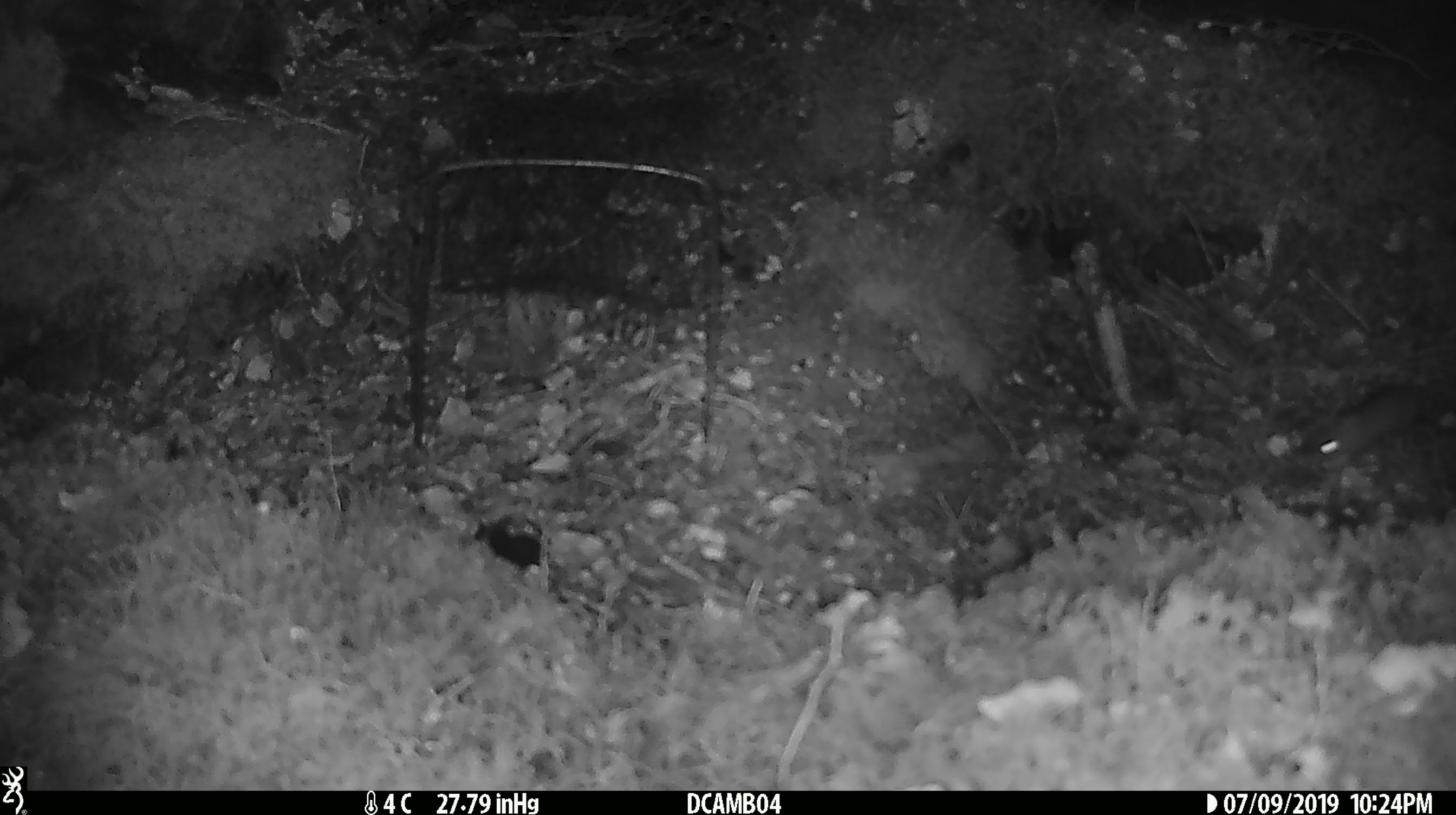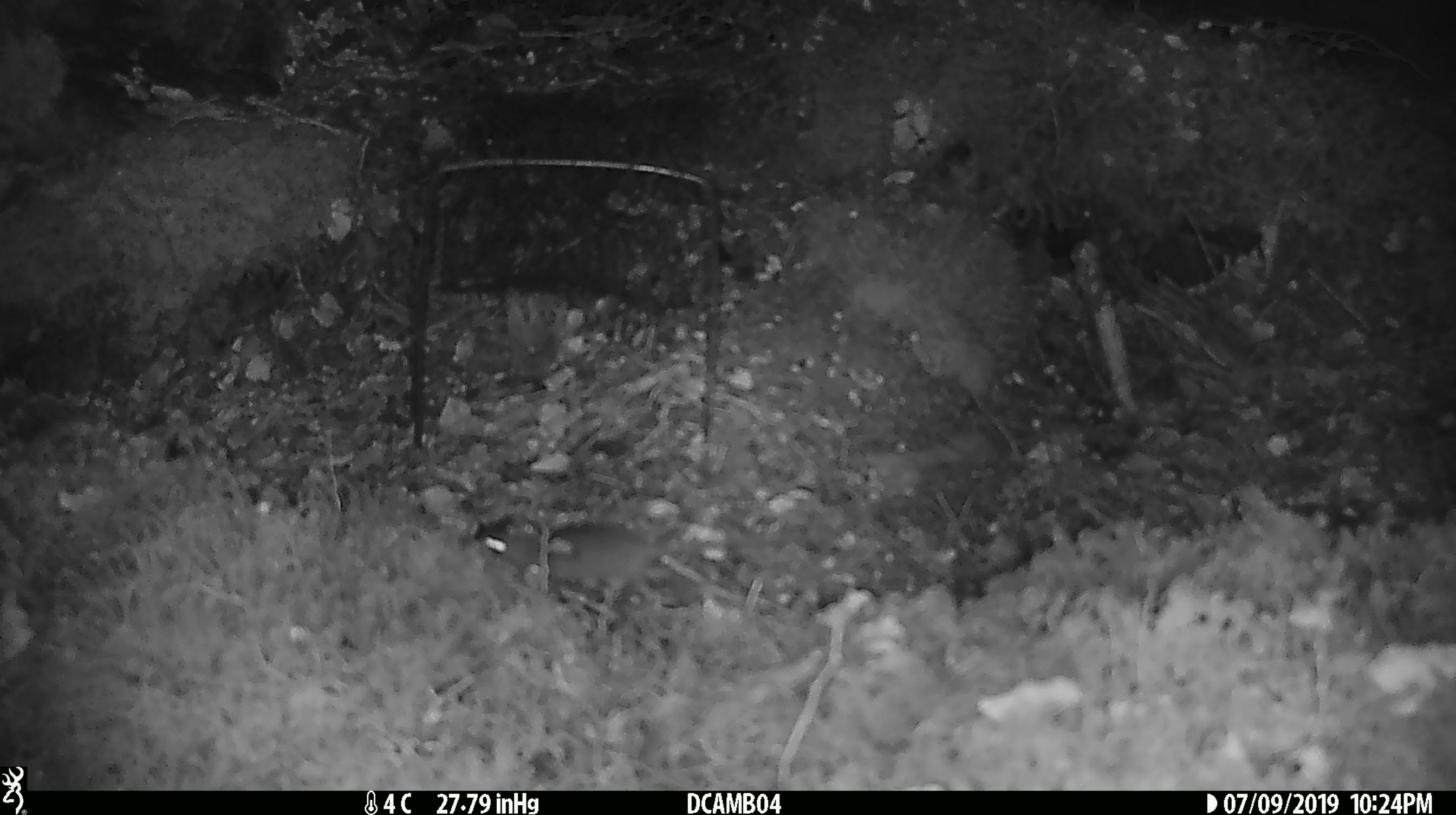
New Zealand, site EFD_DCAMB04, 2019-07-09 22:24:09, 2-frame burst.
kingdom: Animalia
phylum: Chordata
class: Mammalia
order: Rodentia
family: Muridae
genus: Mus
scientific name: Mus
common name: mouse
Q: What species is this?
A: Mouse (Mus).